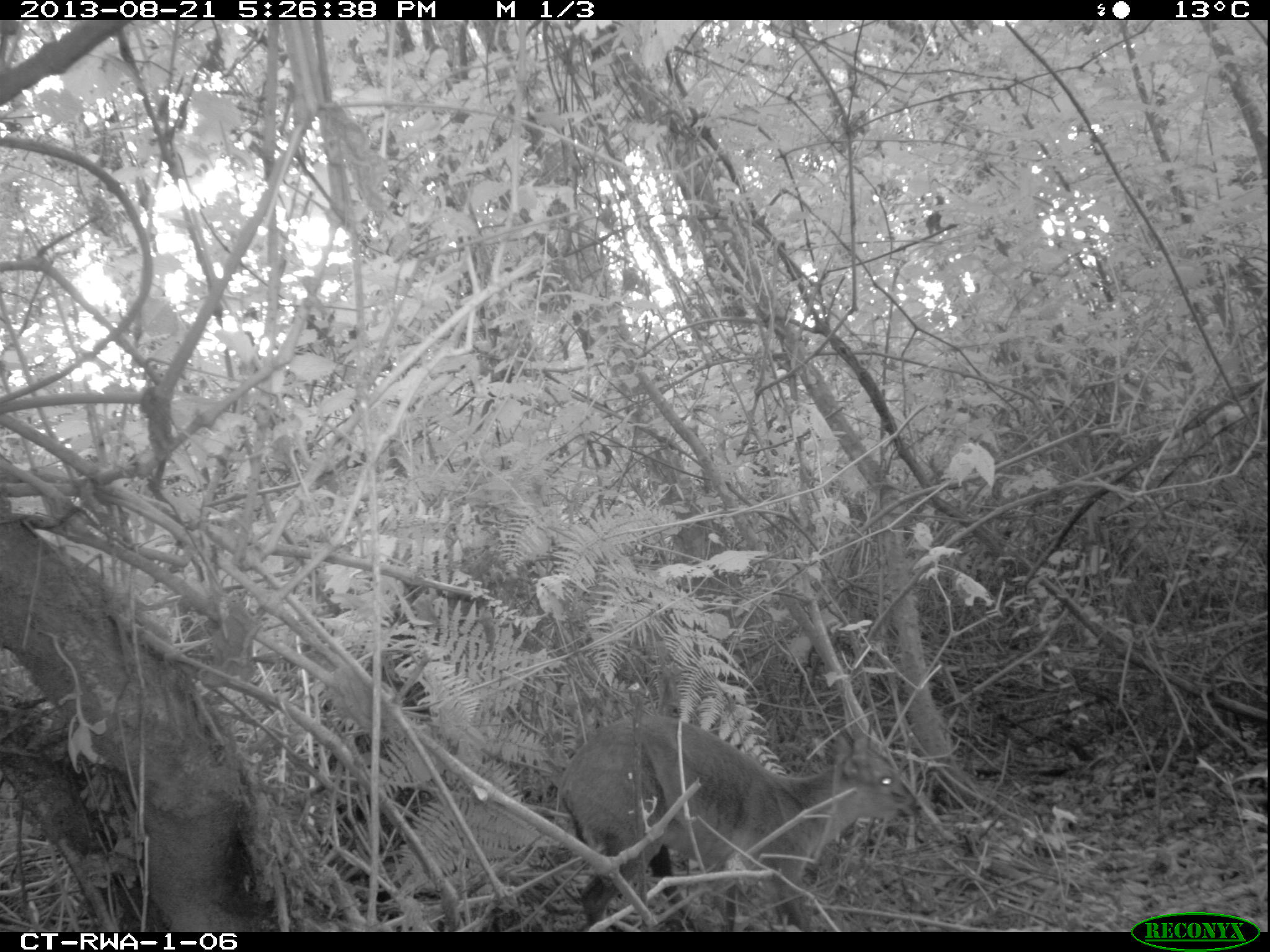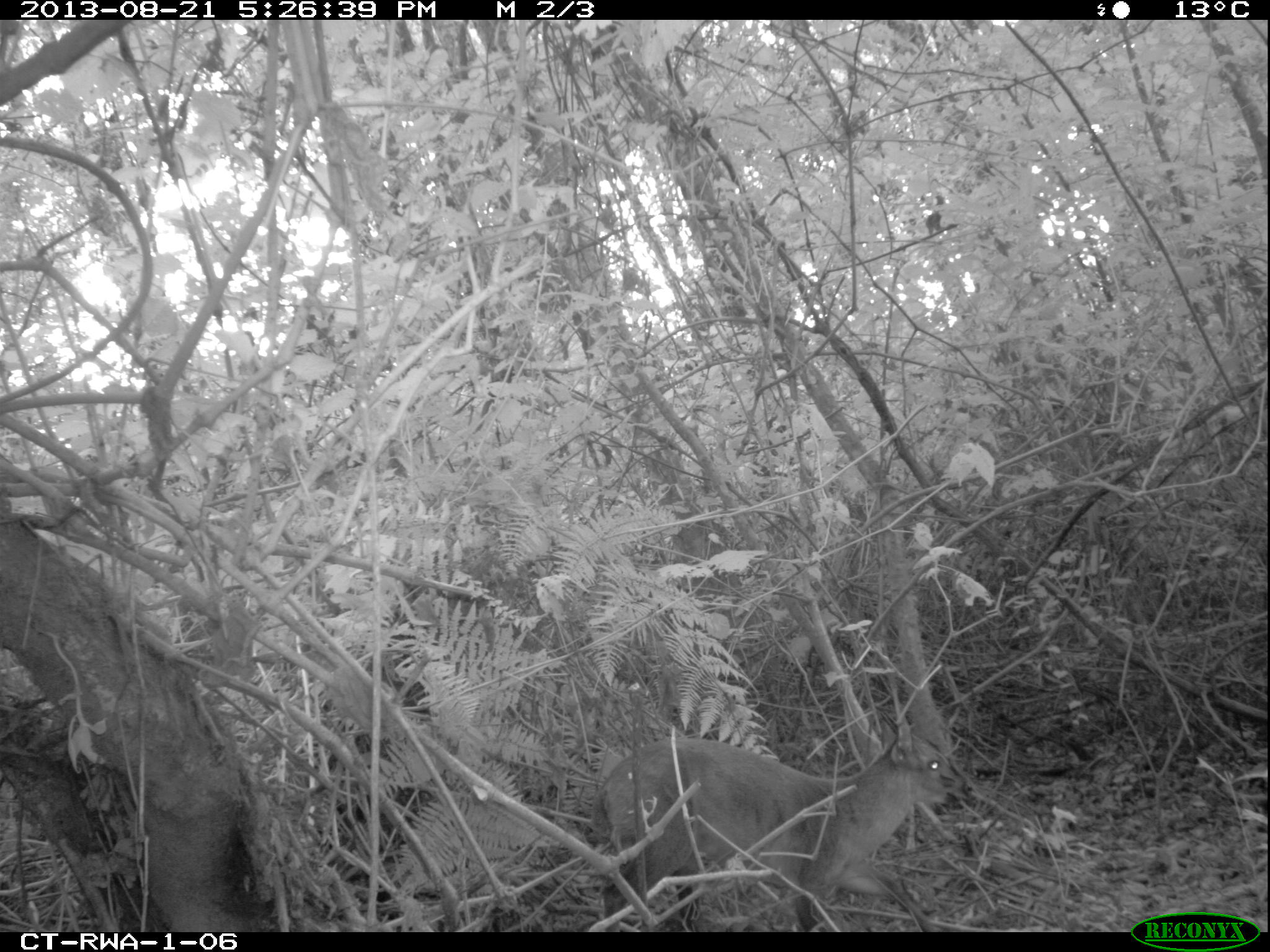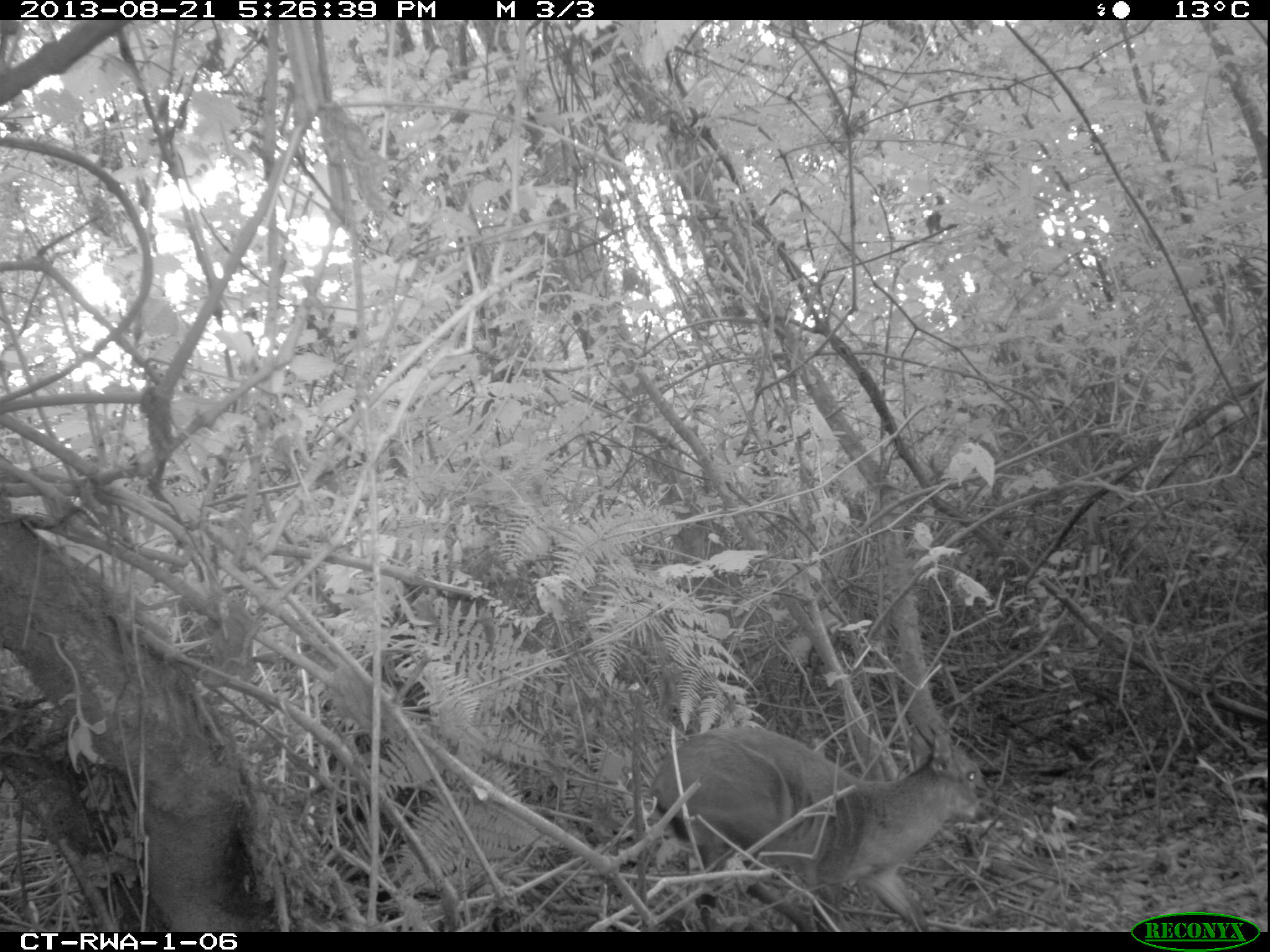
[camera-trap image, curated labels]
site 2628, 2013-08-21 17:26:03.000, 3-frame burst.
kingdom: Animalia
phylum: Chordata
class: Mammalia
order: Artiodactyla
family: Bovidae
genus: Cephalophus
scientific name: Cephalophus nigrifrons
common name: black-fronted duiker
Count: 1.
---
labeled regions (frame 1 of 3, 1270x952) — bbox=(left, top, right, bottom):
cephalophus nigrifrons: bbox=(558, 713, 898, 923)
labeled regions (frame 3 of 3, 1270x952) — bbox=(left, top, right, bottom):
cephalophus nigrifrons: bbox=(653, 723, 988, 929)